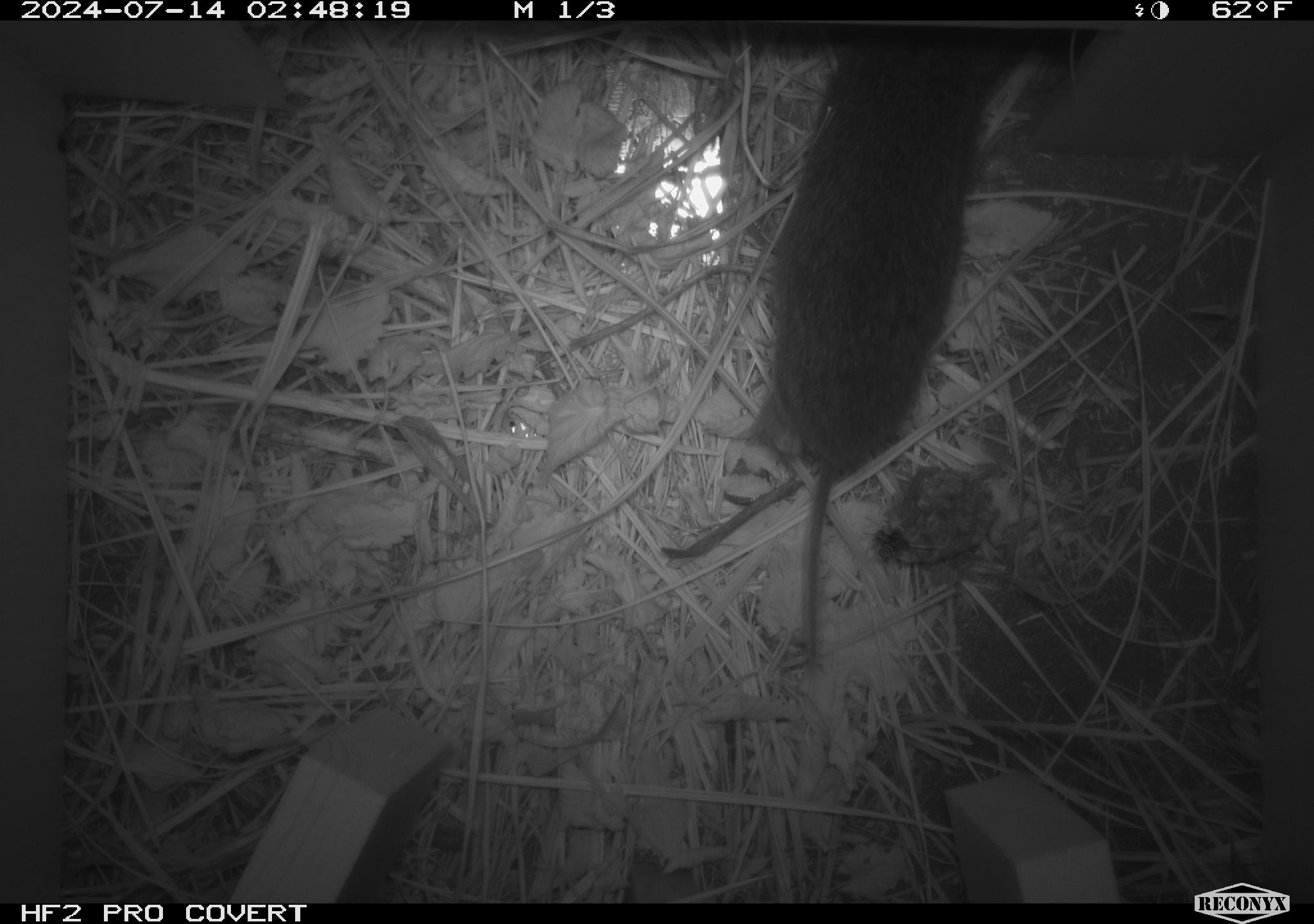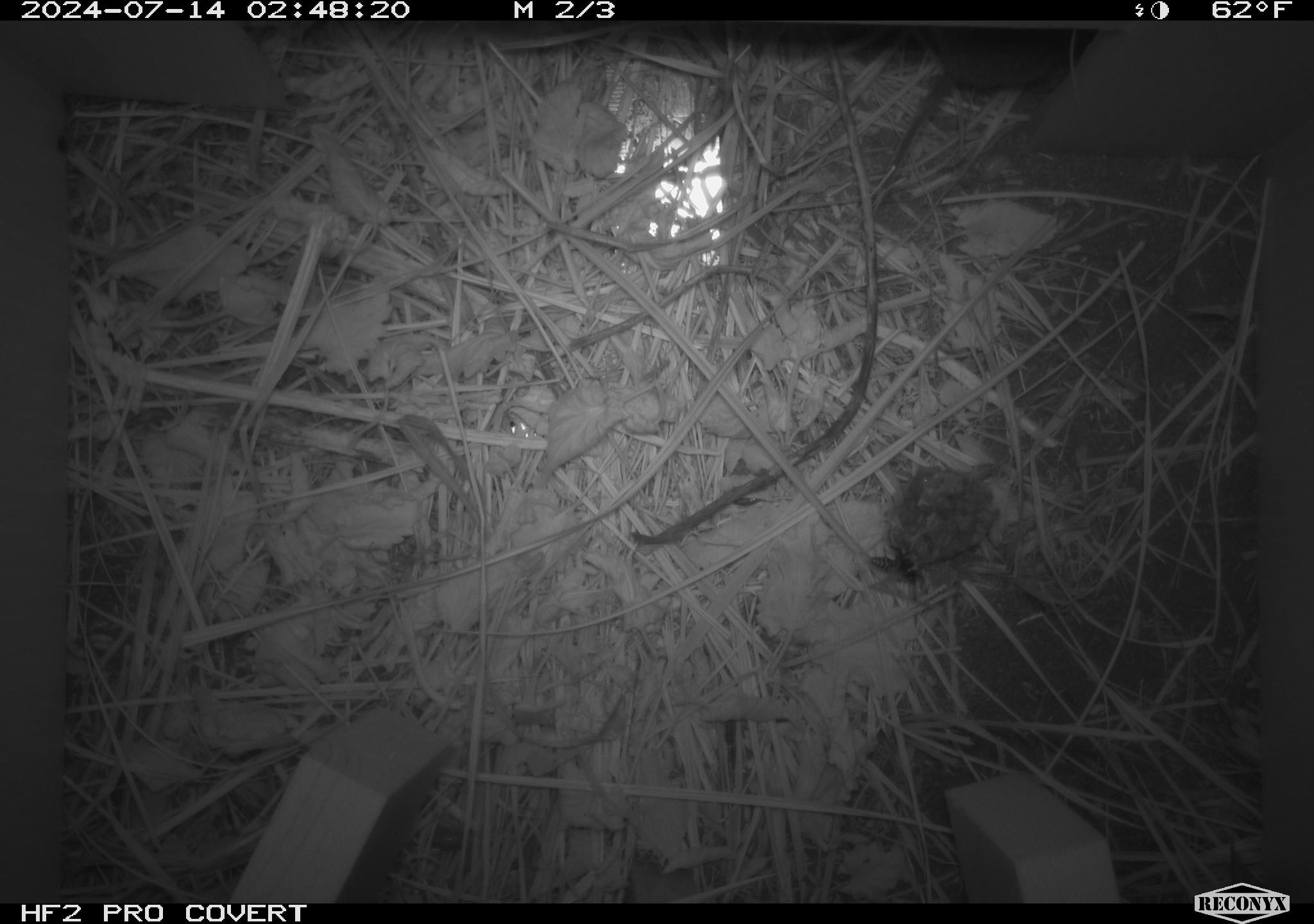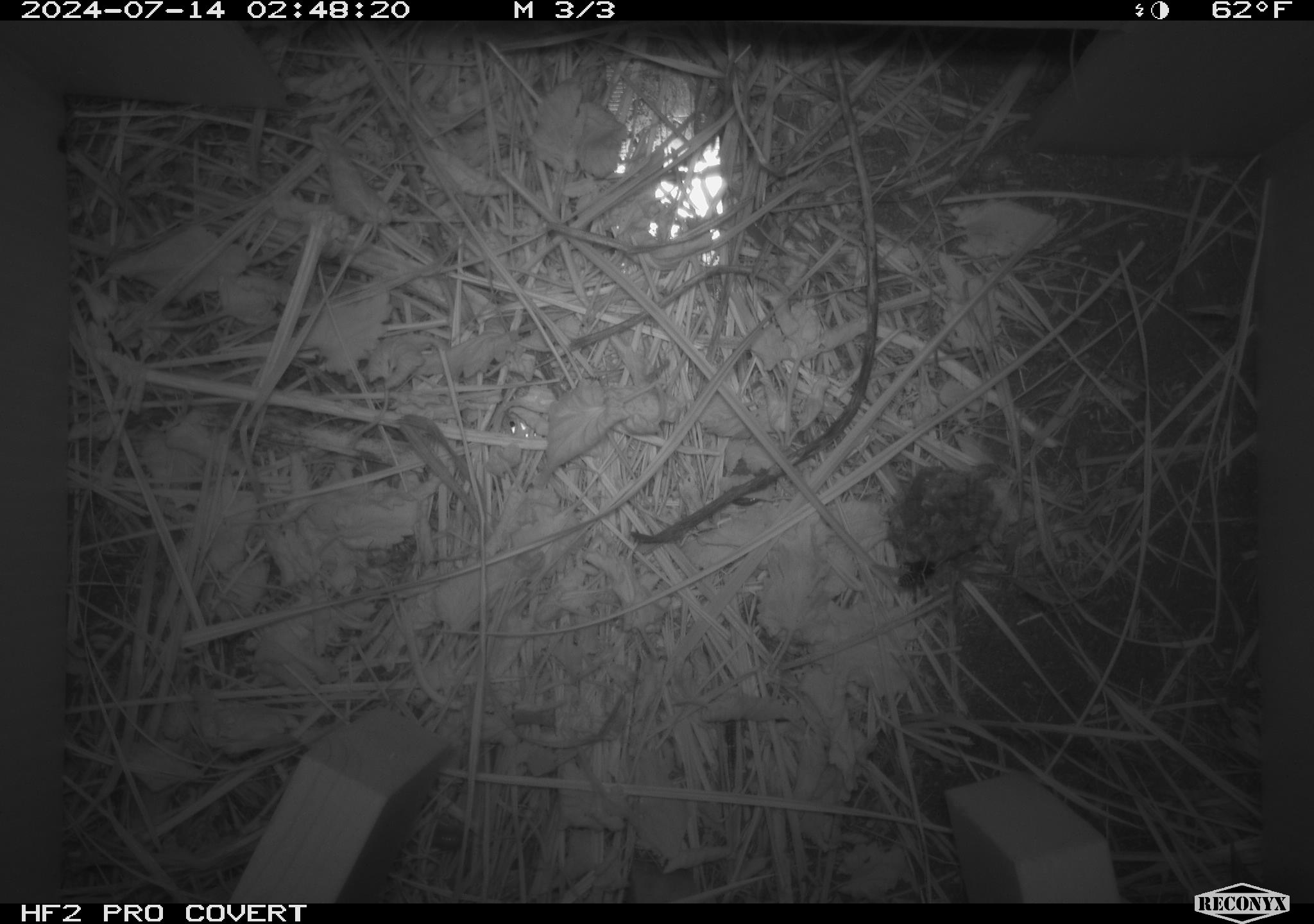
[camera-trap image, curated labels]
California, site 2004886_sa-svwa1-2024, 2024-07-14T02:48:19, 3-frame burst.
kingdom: Animalia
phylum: Arthropoda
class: Insecta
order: Hymenoptera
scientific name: Hymenoptera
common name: ants, bees, wasps, and sawflies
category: hymenoptera order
Hymenoptera order (ants, bees, wasps, and sawflies) (Hymenoptera).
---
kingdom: Animalia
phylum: Chordata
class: Mammalia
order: Rodentia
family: Cricetidae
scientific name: Arvicolinae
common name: voles, lemmings, and muskrats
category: arvicolinae subfamily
Arvicolinae subfamily (voles, lemmings, and muskrats) (Arvicolinae).